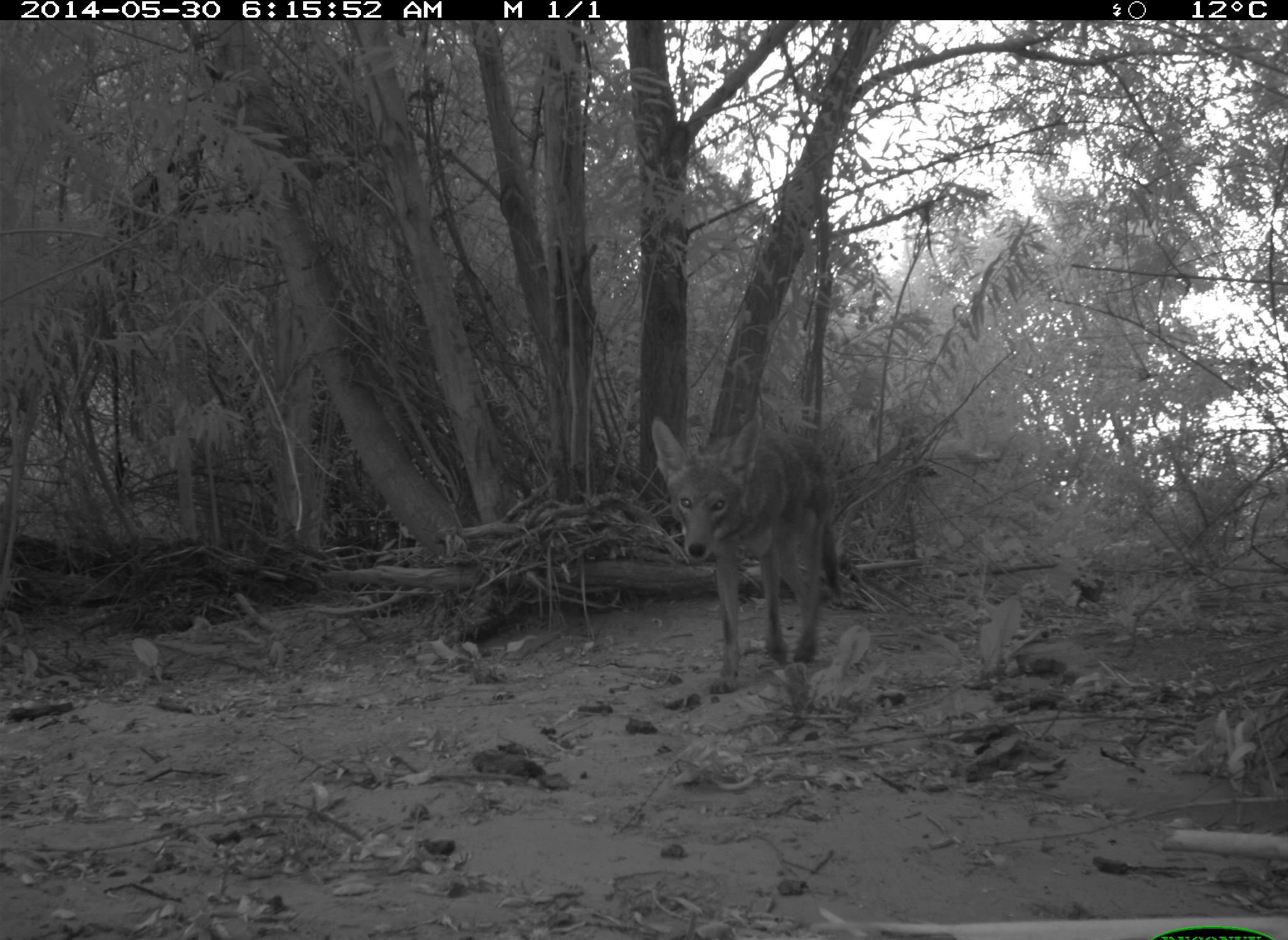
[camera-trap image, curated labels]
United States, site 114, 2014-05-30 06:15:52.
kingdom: Animalia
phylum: Chordata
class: Mammalia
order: Carnivora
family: Canidae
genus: Canis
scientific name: Canis latrans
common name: coyote